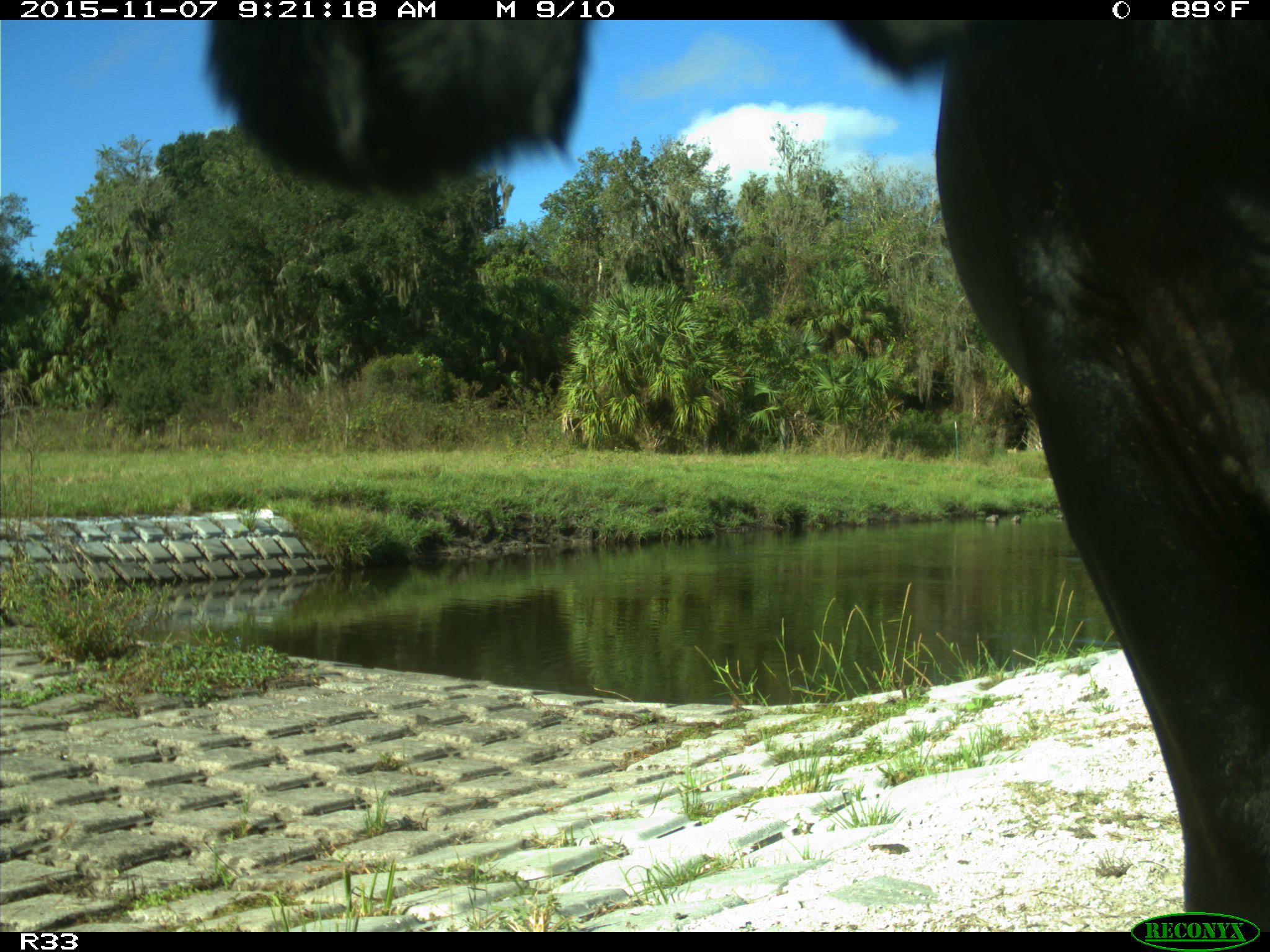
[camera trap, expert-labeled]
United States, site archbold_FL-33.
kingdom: Animalia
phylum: Chordata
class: Mammalia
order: Artiodactyla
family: Bovidae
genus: Bos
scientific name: Bos taurus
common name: domestic cow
Bos taurus (domestic cow).